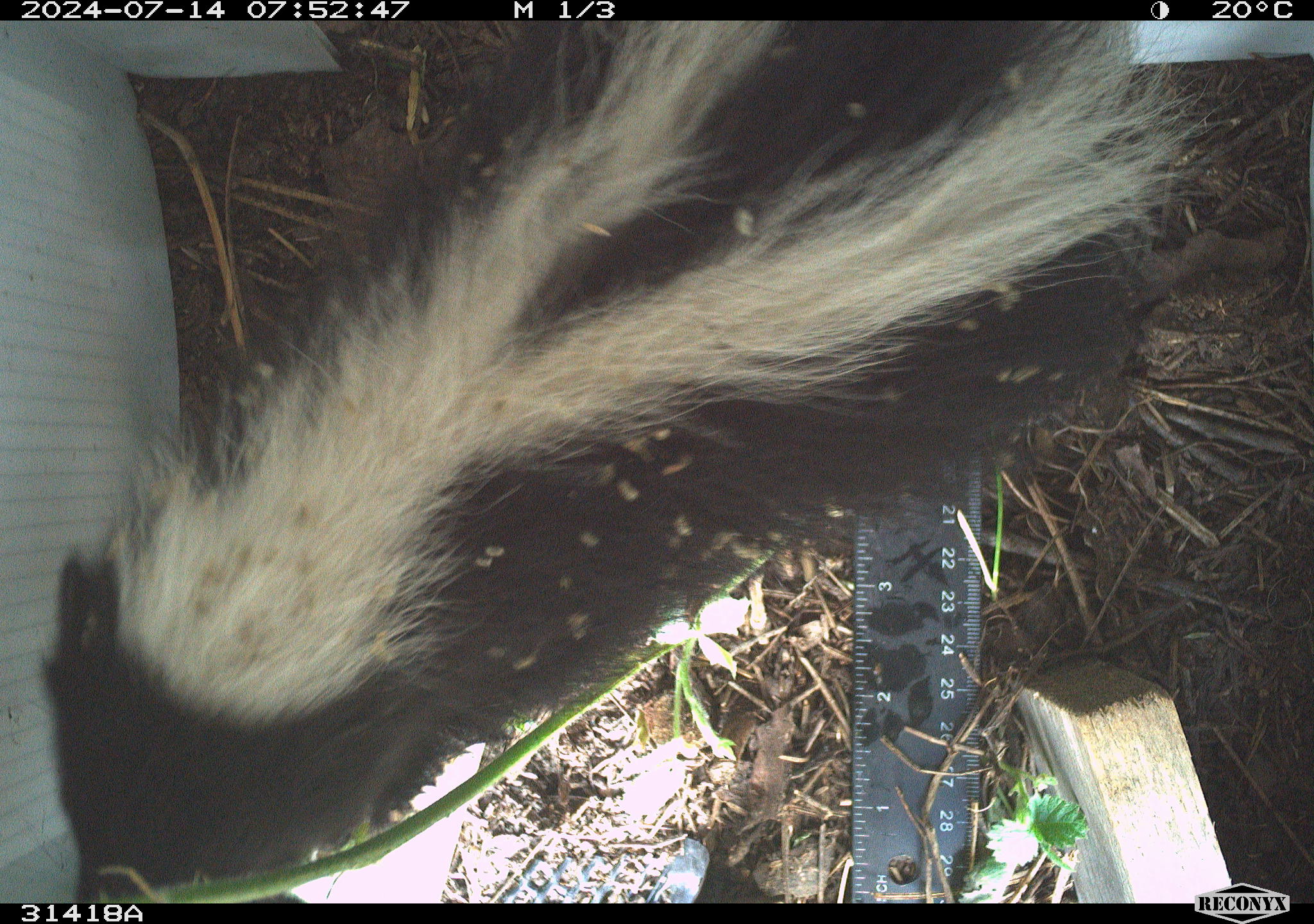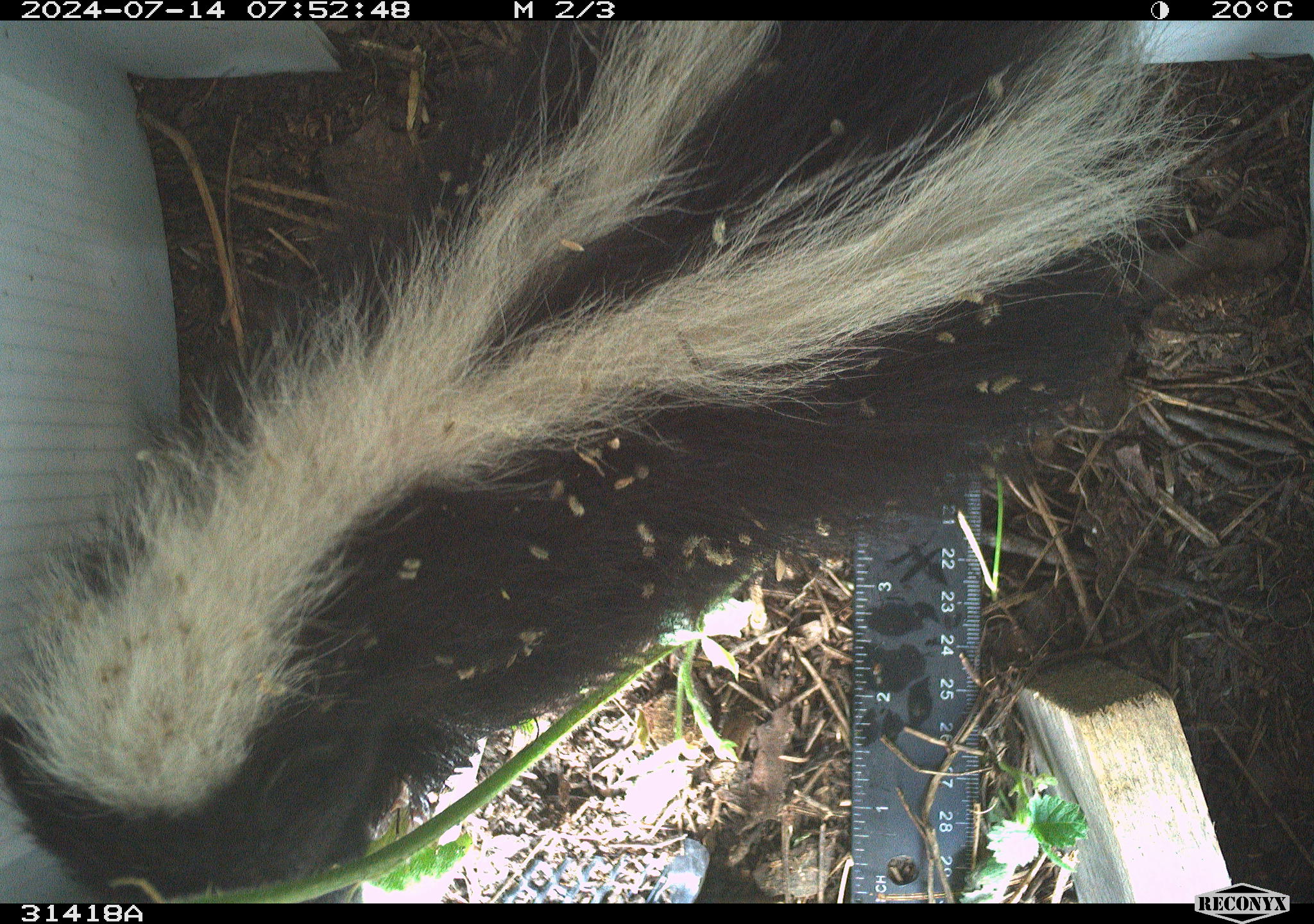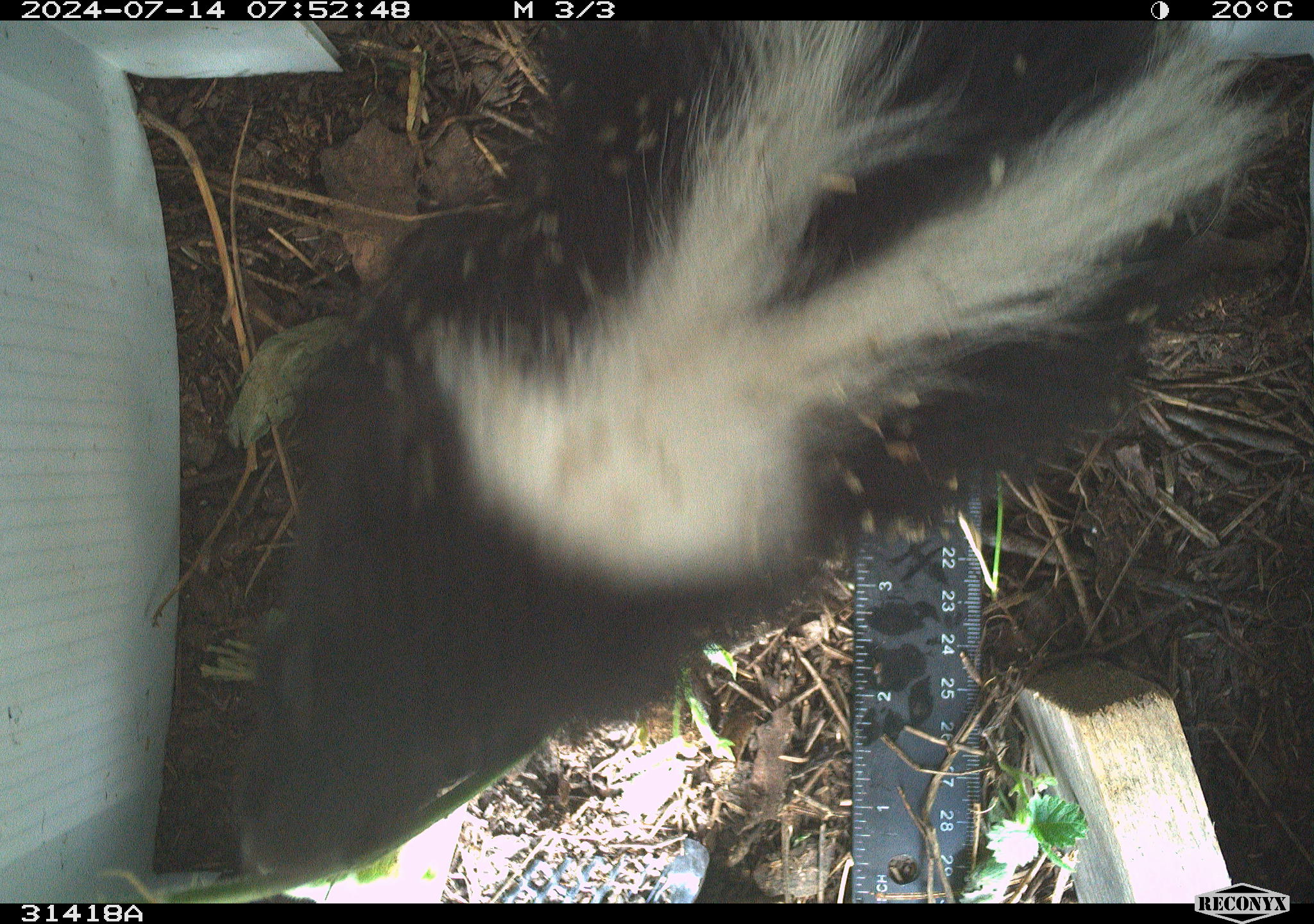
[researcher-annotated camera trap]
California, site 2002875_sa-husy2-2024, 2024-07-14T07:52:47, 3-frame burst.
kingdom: Animalia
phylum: Chordata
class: Mammalia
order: Carnivora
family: Mephitidae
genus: Mephitis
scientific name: Mephitis mephitis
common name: striped skunk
Striped skunk (Mephitis mephitis).